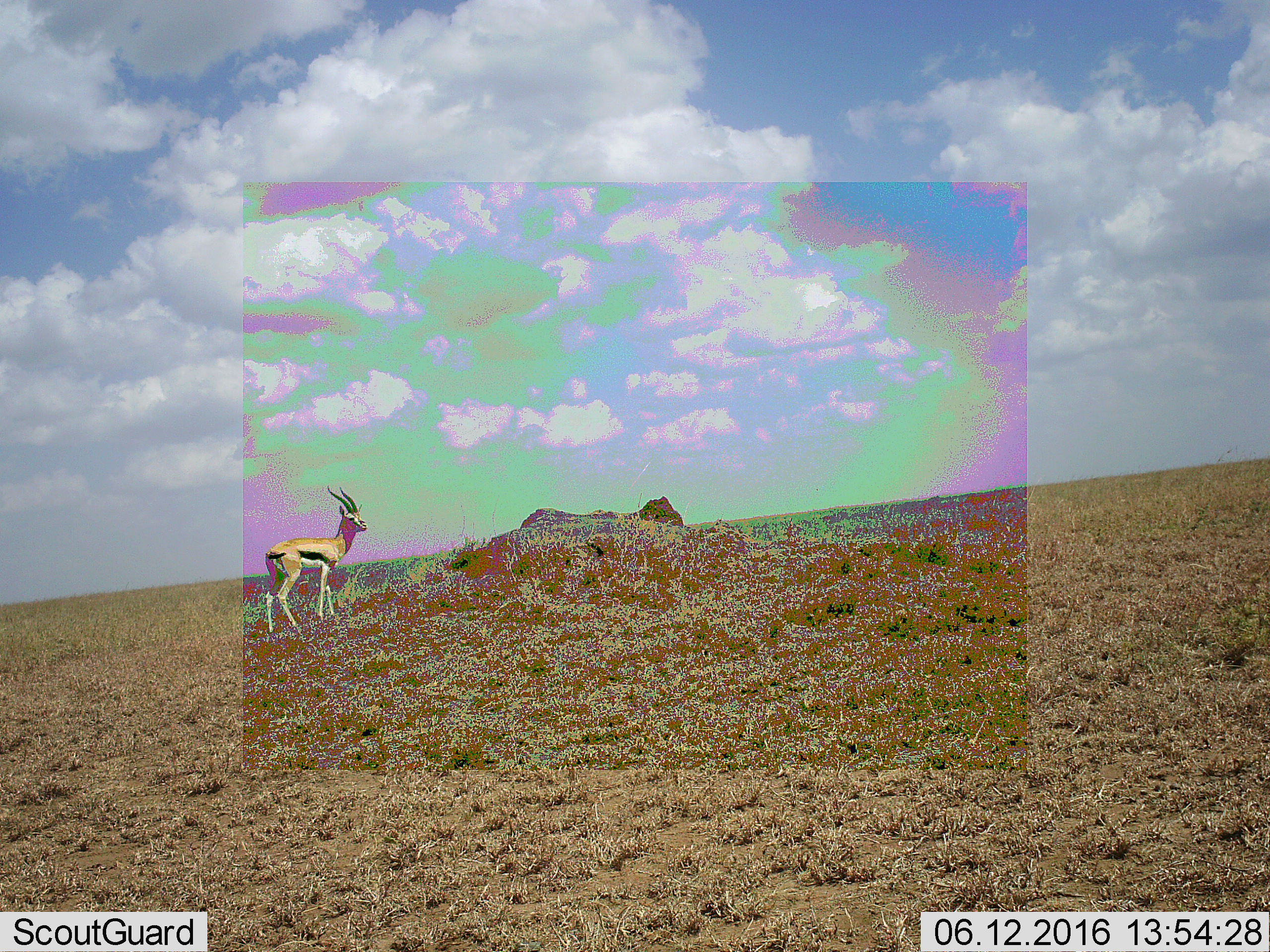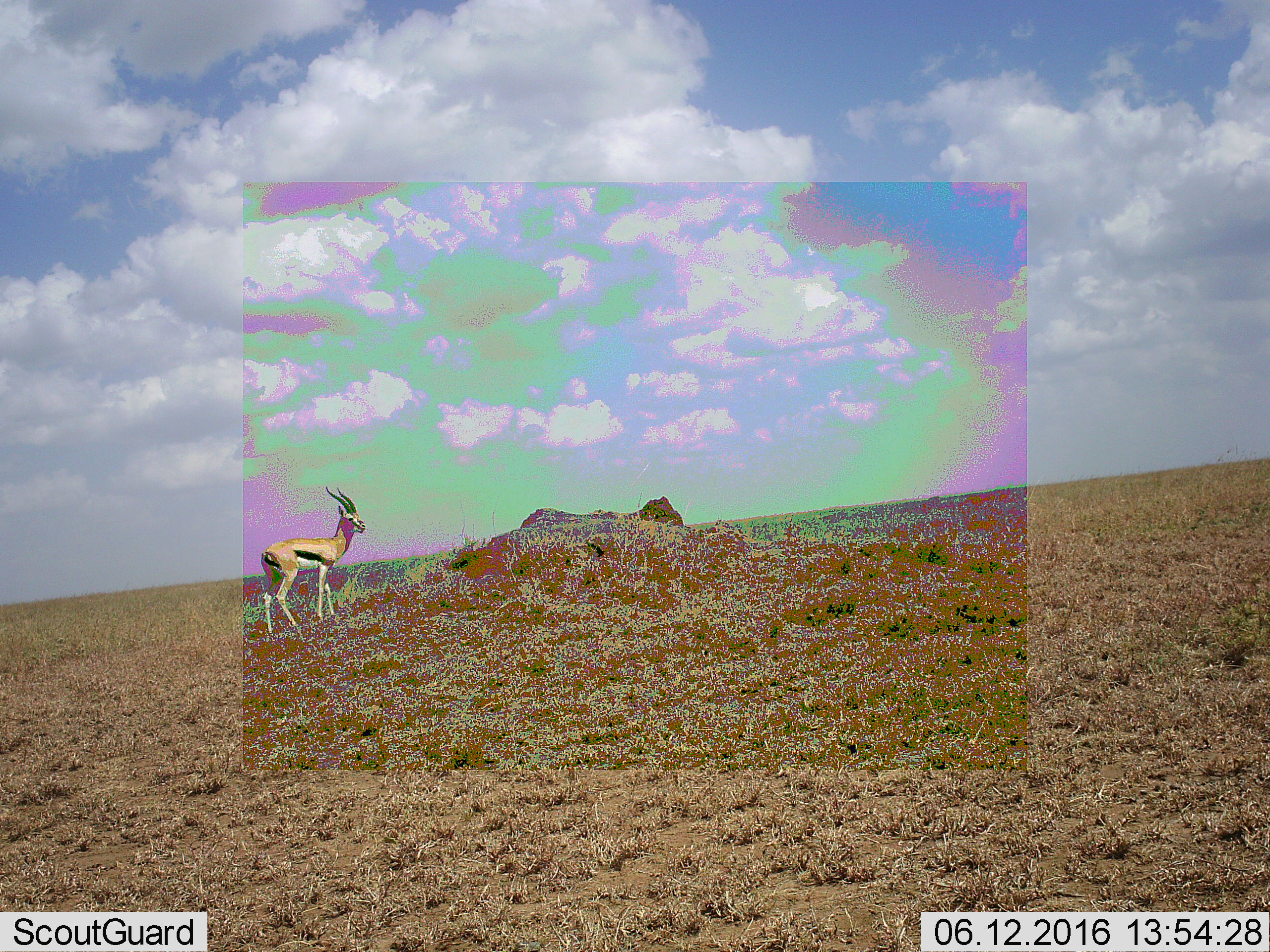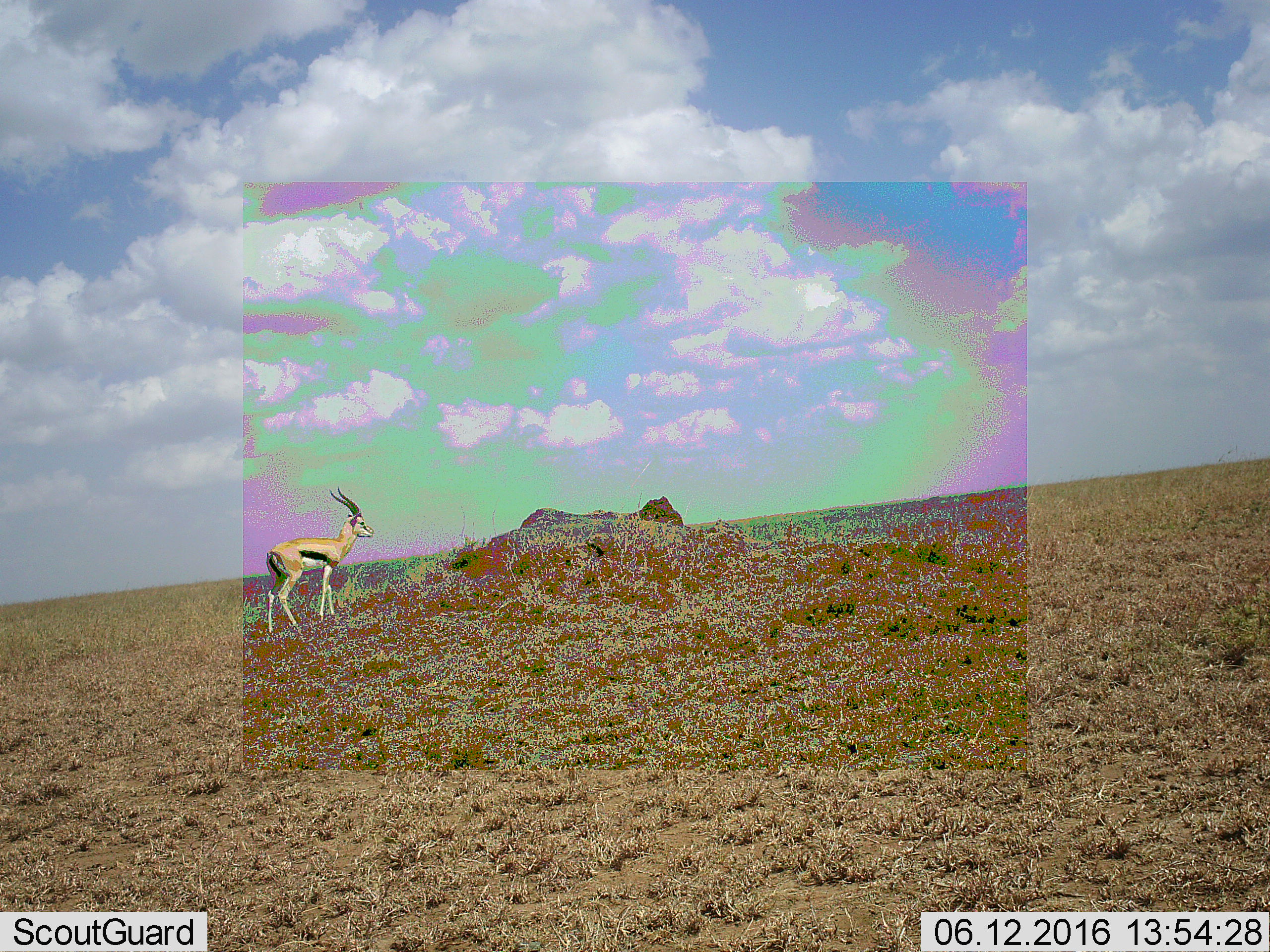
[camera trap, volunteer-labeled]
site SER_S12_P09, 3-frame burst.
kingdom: Animalia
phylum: Chordata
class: Mammalia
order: Artiodactyla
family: Bovidae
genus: Eudorcas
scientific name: Eudorcas thomsonii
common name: thomson's gazelle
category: gazellethomsons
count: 1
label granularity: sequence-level